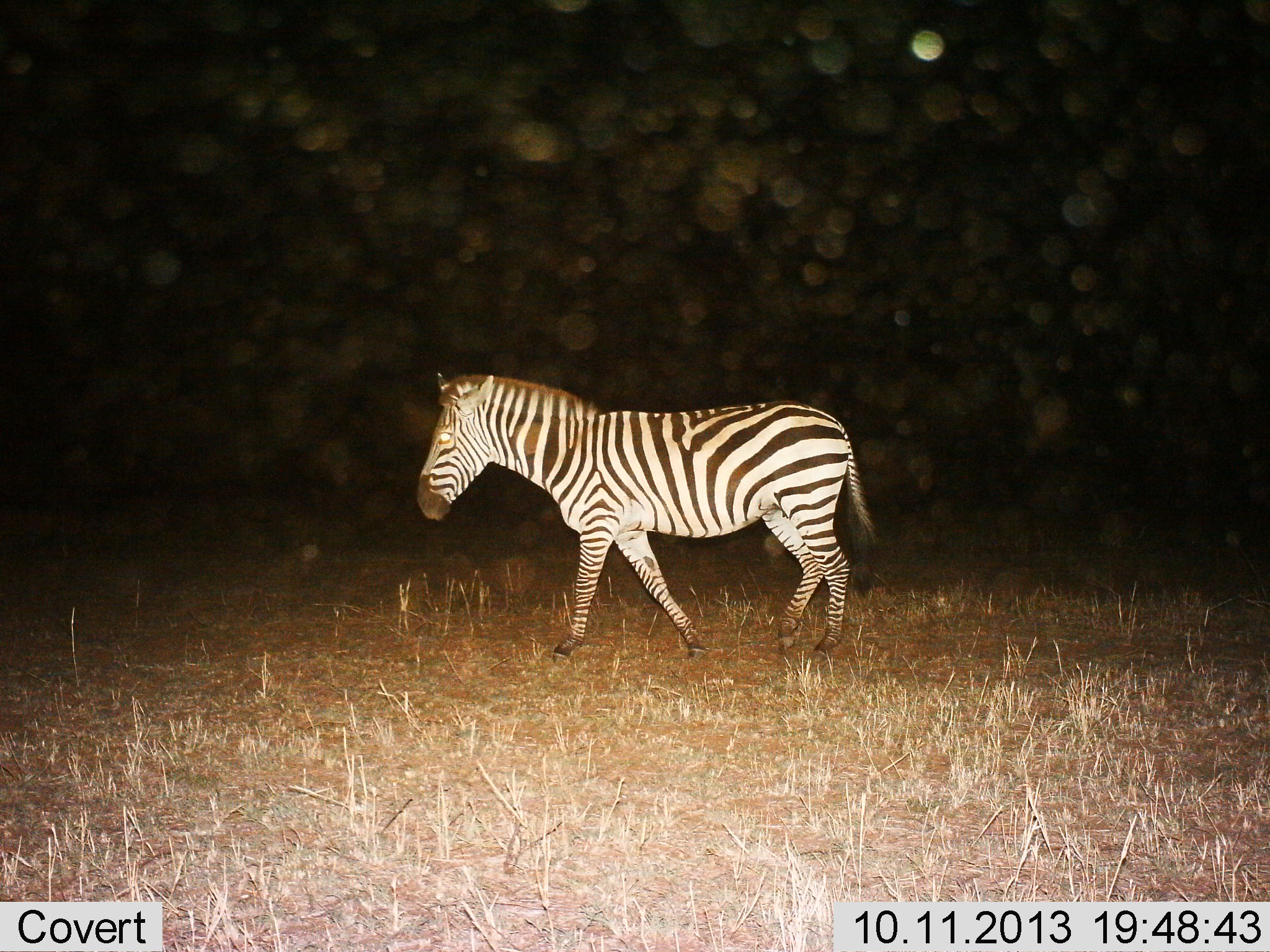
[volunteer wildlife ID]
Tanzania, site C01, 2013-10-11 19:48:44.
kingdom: Animalia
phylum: Chordata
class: Mammalia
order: Perissodactyla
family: Equidae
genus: Equus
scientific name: Equus quagga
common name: plains zebra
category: zebra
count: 1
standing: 25%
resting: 0%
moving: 75%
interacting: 0%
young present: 0%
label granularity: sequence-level